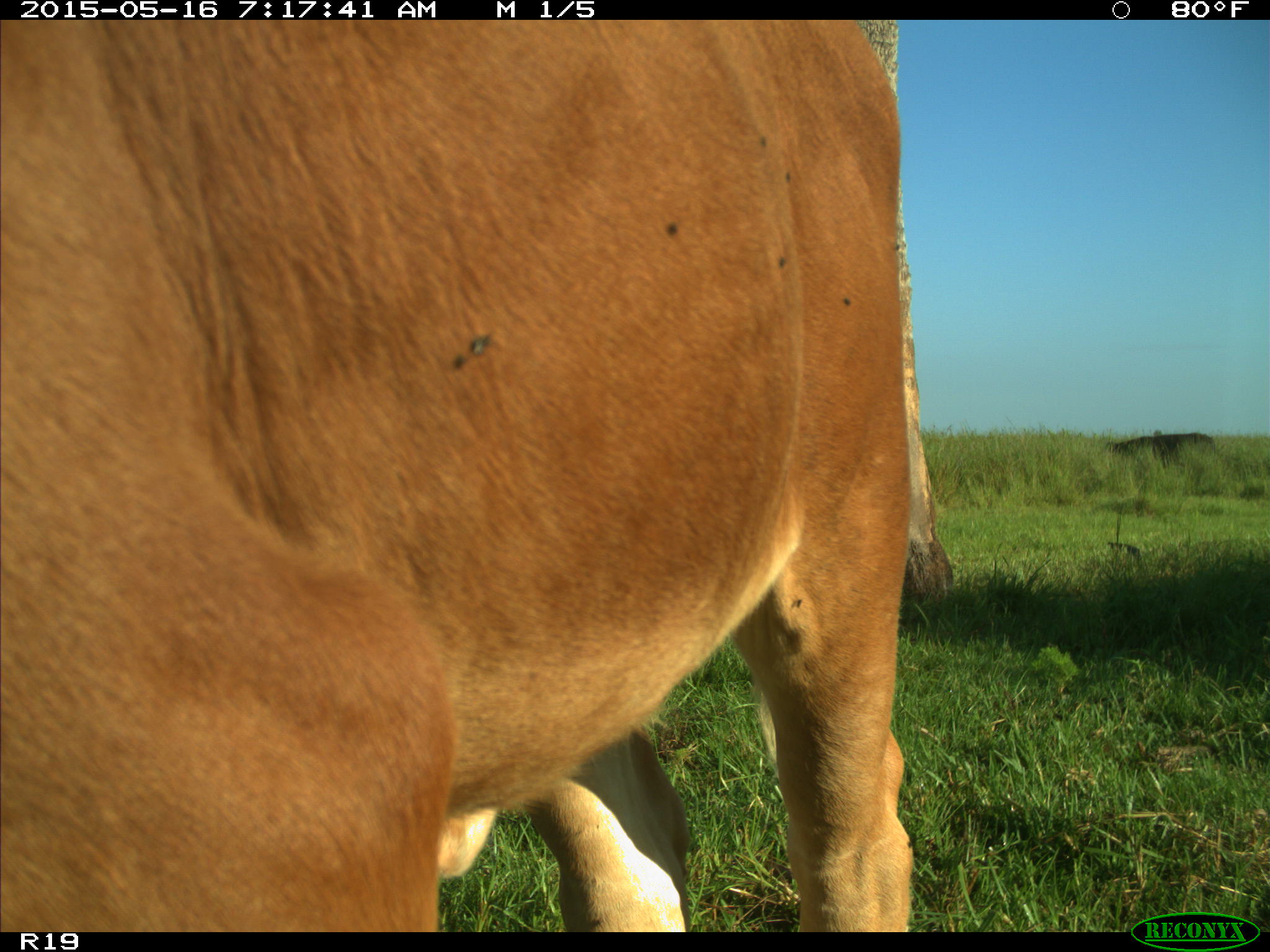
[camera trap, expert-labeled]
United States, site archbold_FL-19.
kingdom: Animalia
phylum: Chordata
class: Mammalia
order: Artiodactyla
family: Bovidae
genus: Bos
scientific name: Bos taurus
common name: domestic cow